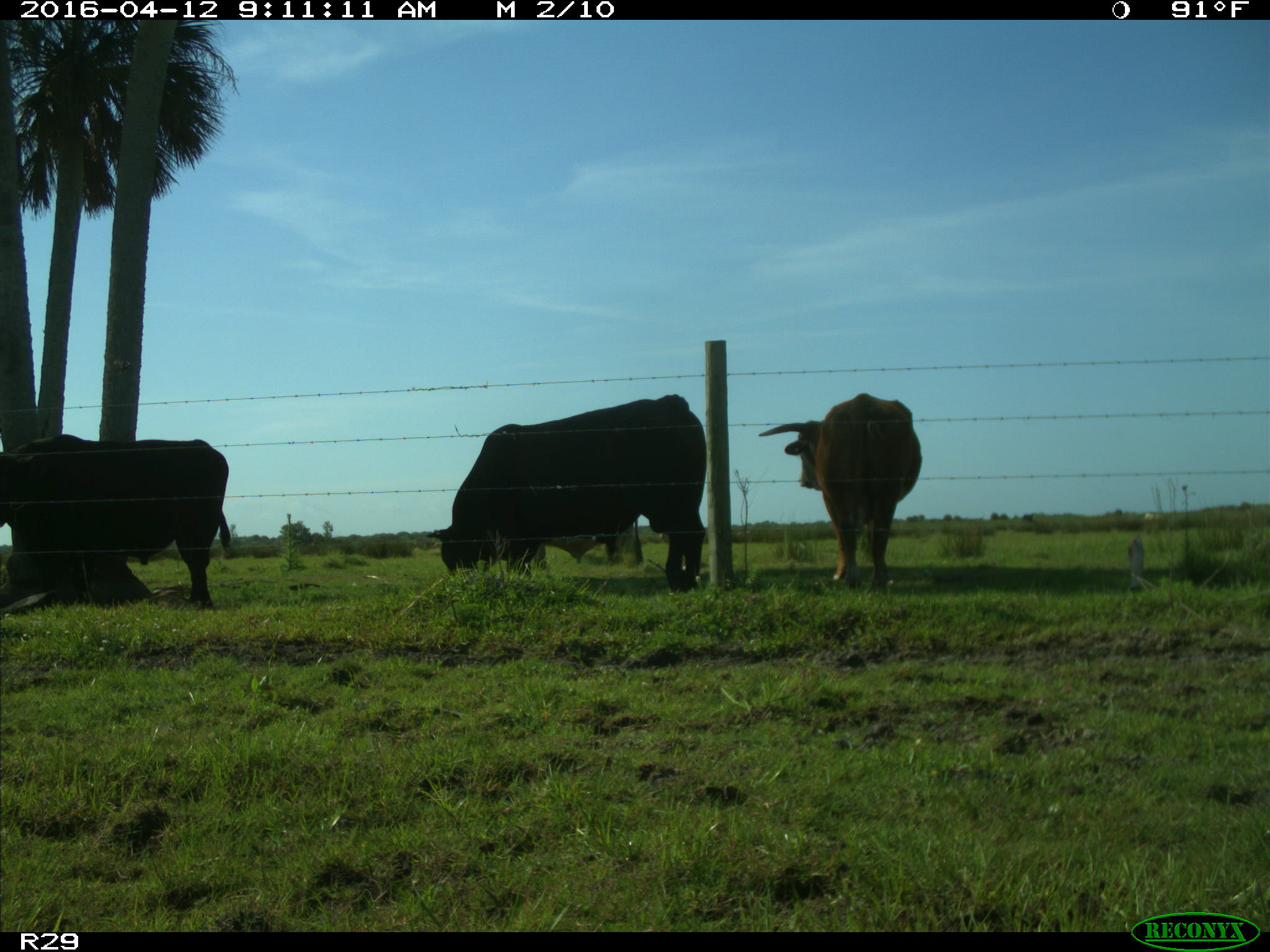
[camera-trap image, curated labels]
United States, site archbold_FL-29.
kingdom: Animalia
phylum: Chordata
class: Mammalia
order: Artiodactyla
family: Bovidae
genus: Bos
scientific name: Bos taurus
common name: domestic cow